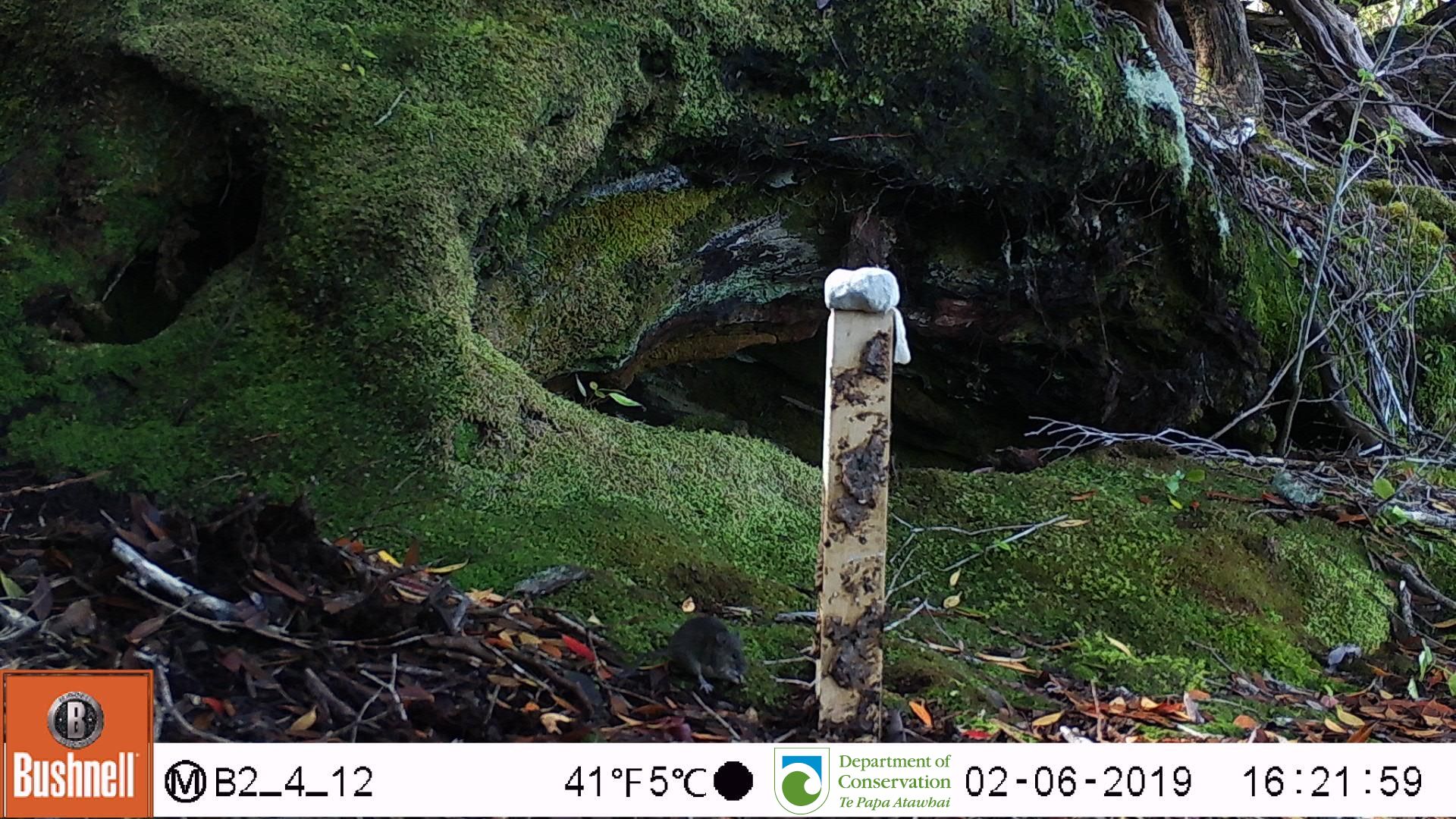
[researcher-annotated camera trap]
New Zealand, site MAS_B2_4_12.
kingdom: Animalia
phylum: Chordata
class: Mammalia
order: Rodentia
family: Muridae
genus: Mus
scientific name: Mus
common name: mouse